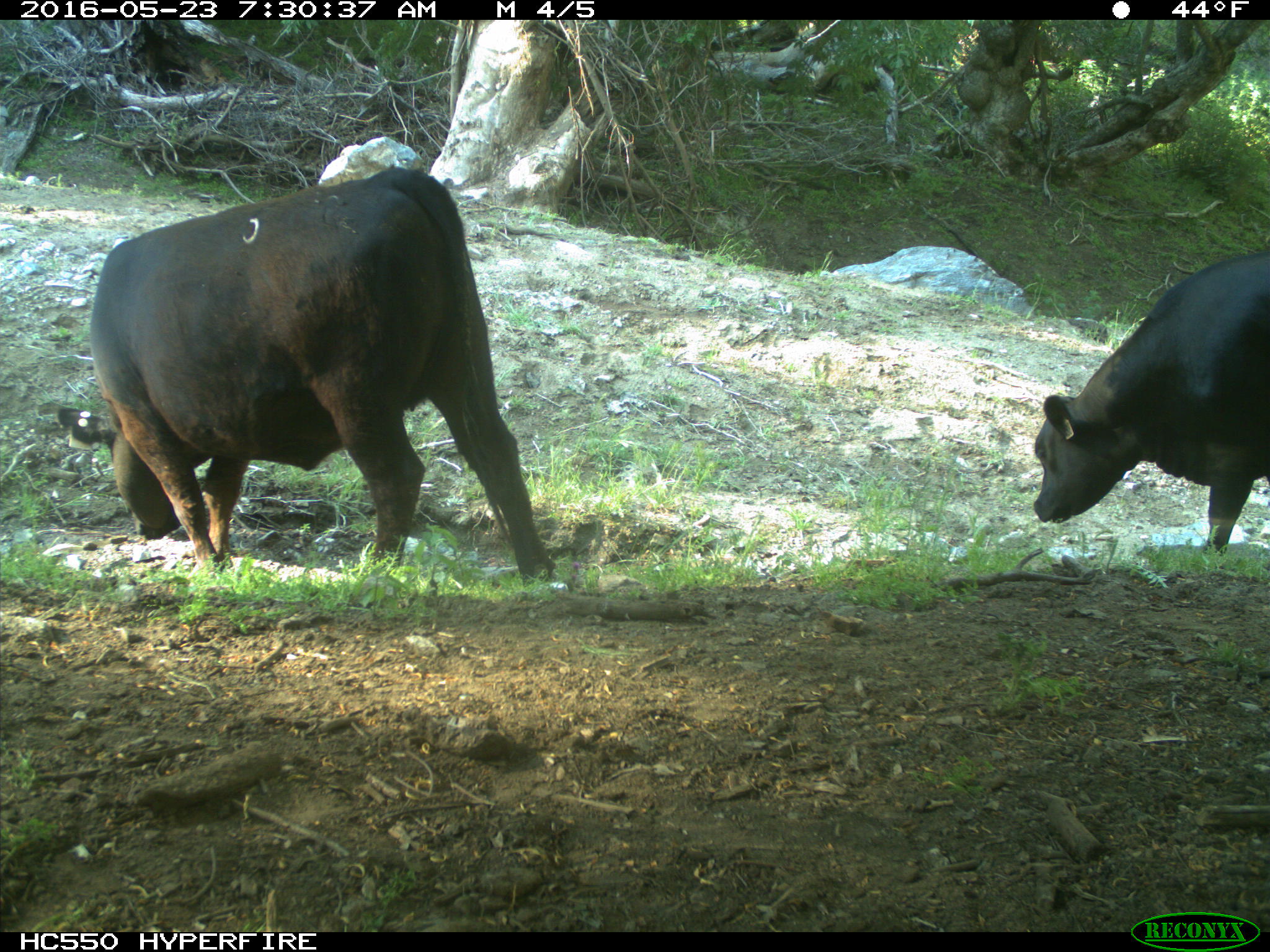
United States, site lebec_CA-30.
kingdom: Animalia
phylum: Chordata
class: Mammalia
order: Artiodactyla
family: Bovidae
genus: Bos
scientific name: Bos taurus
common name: domestic cow